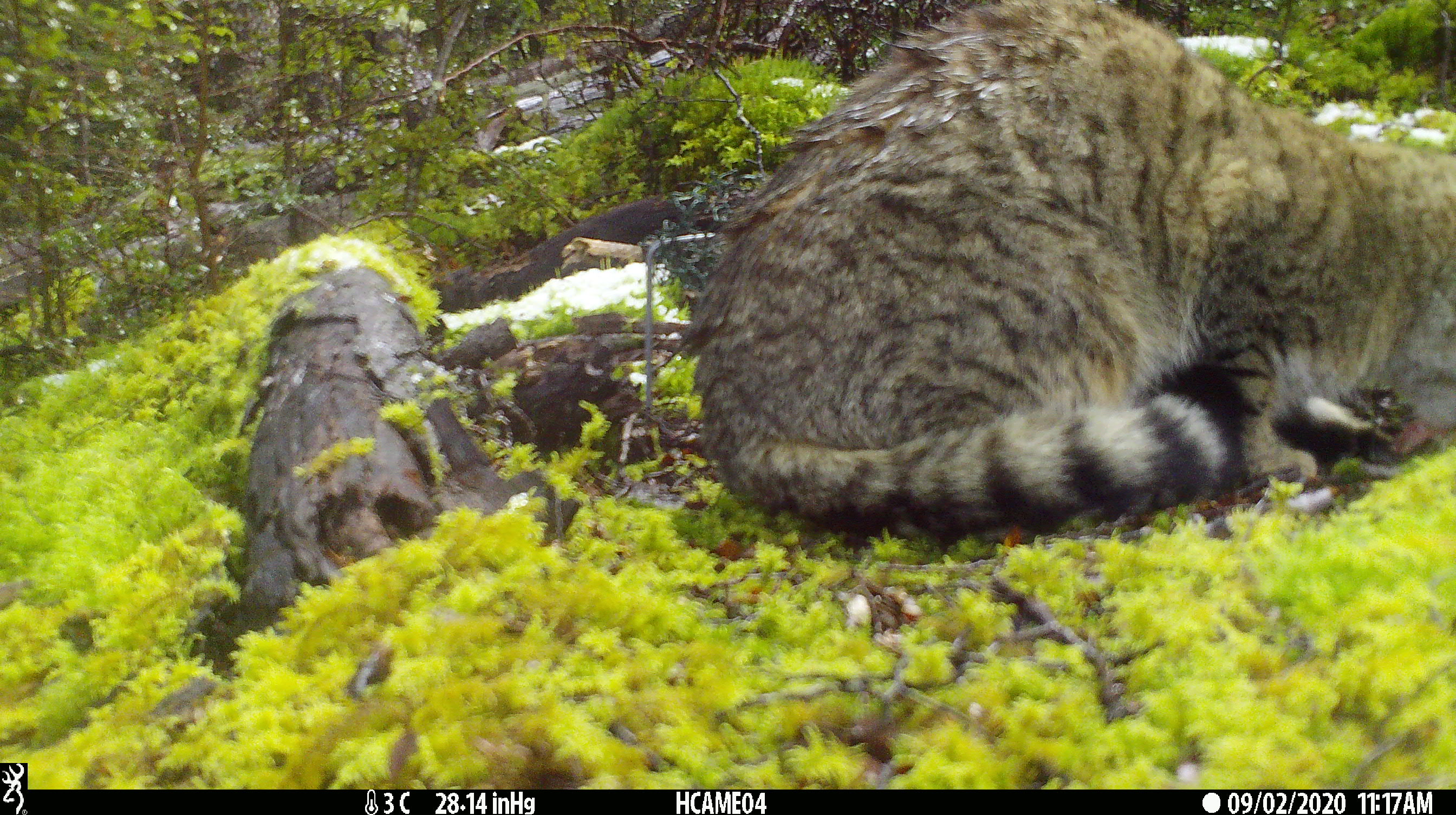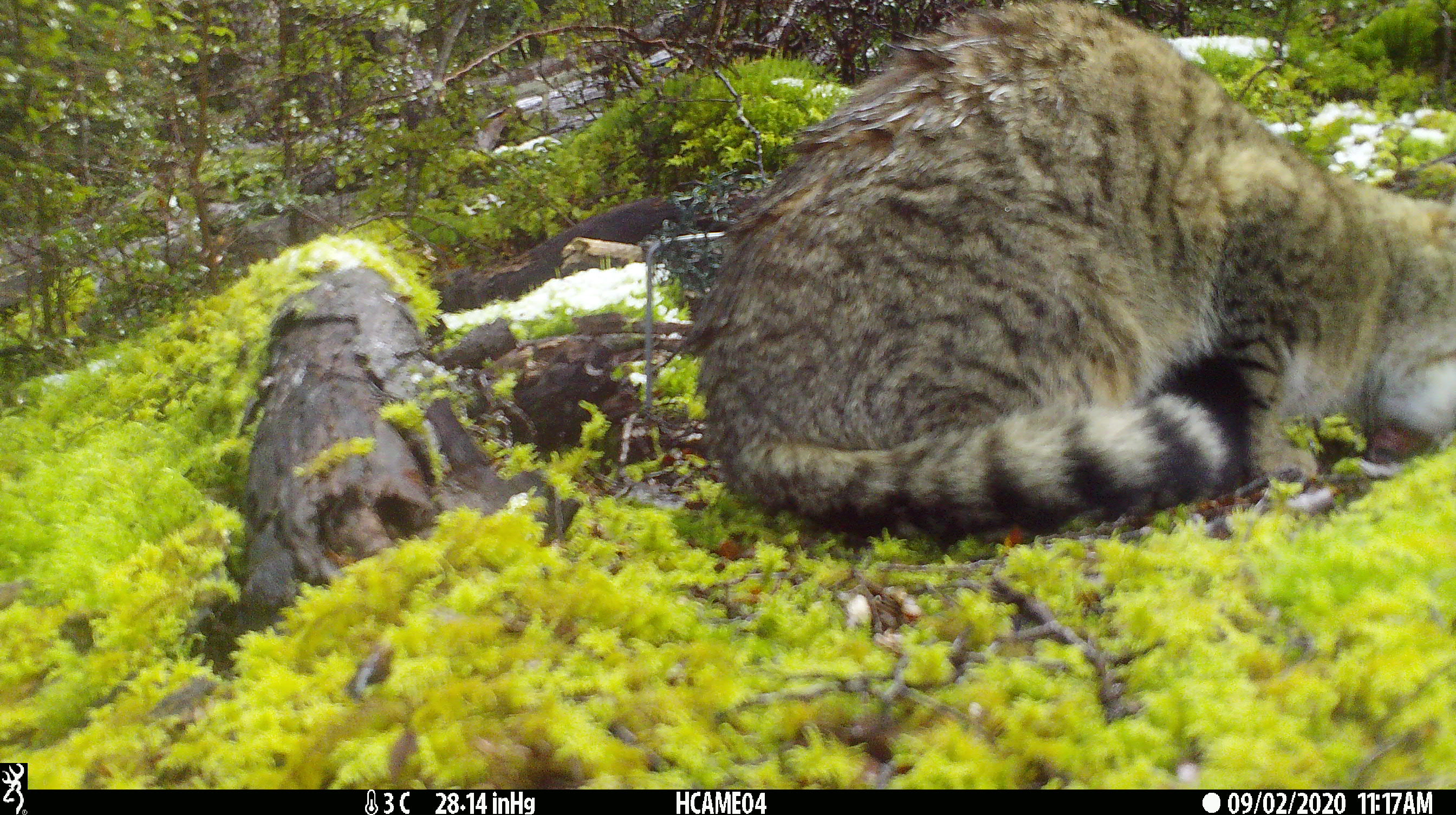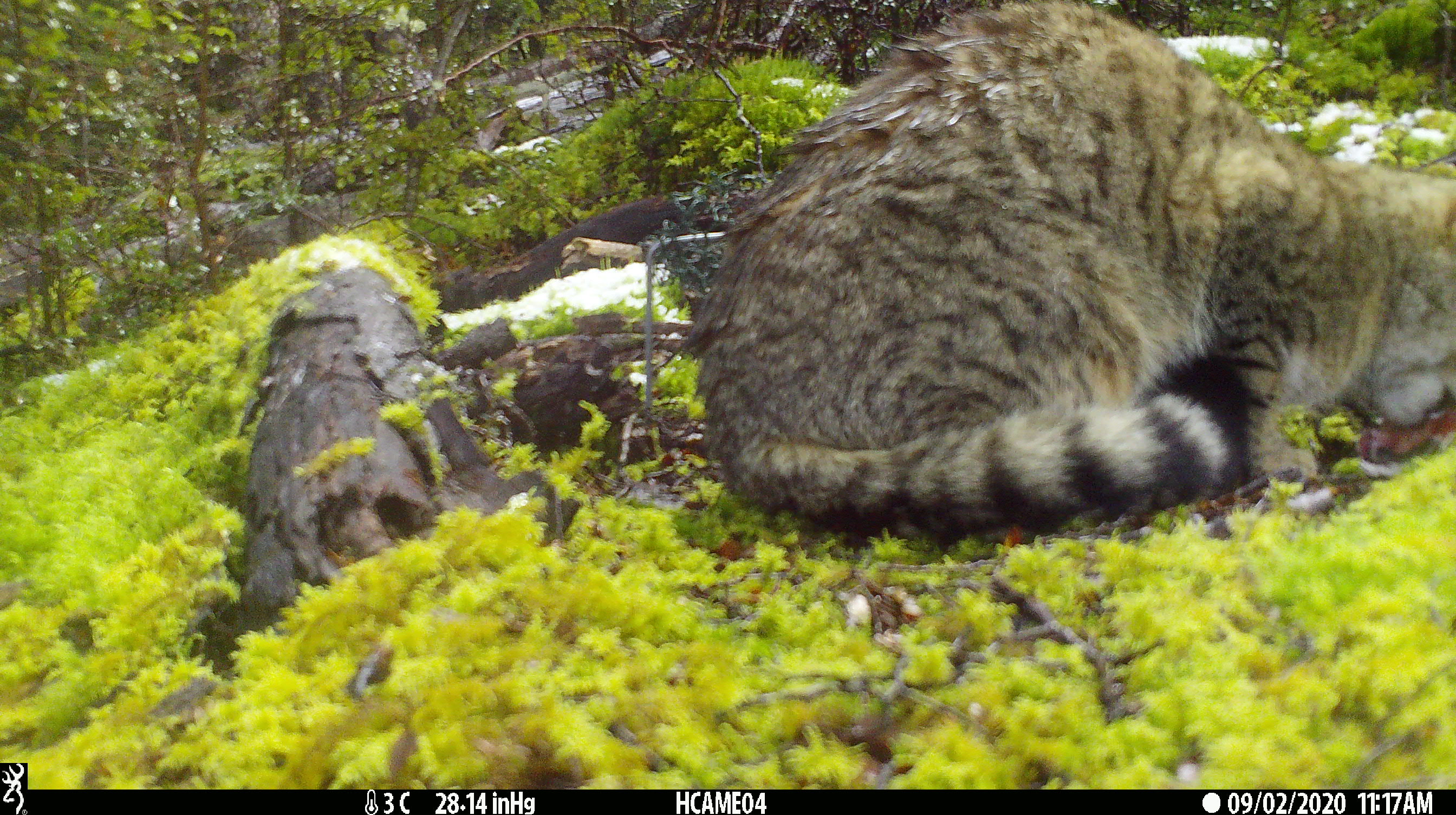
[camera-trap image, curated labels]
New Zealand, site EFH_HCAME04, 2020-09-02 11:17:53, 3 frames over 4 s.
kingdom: Animalia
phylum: Chordata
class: Mammalia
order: Carnivora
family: Felidae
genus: Felis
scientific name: Felis catus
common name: domestic cat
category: cat